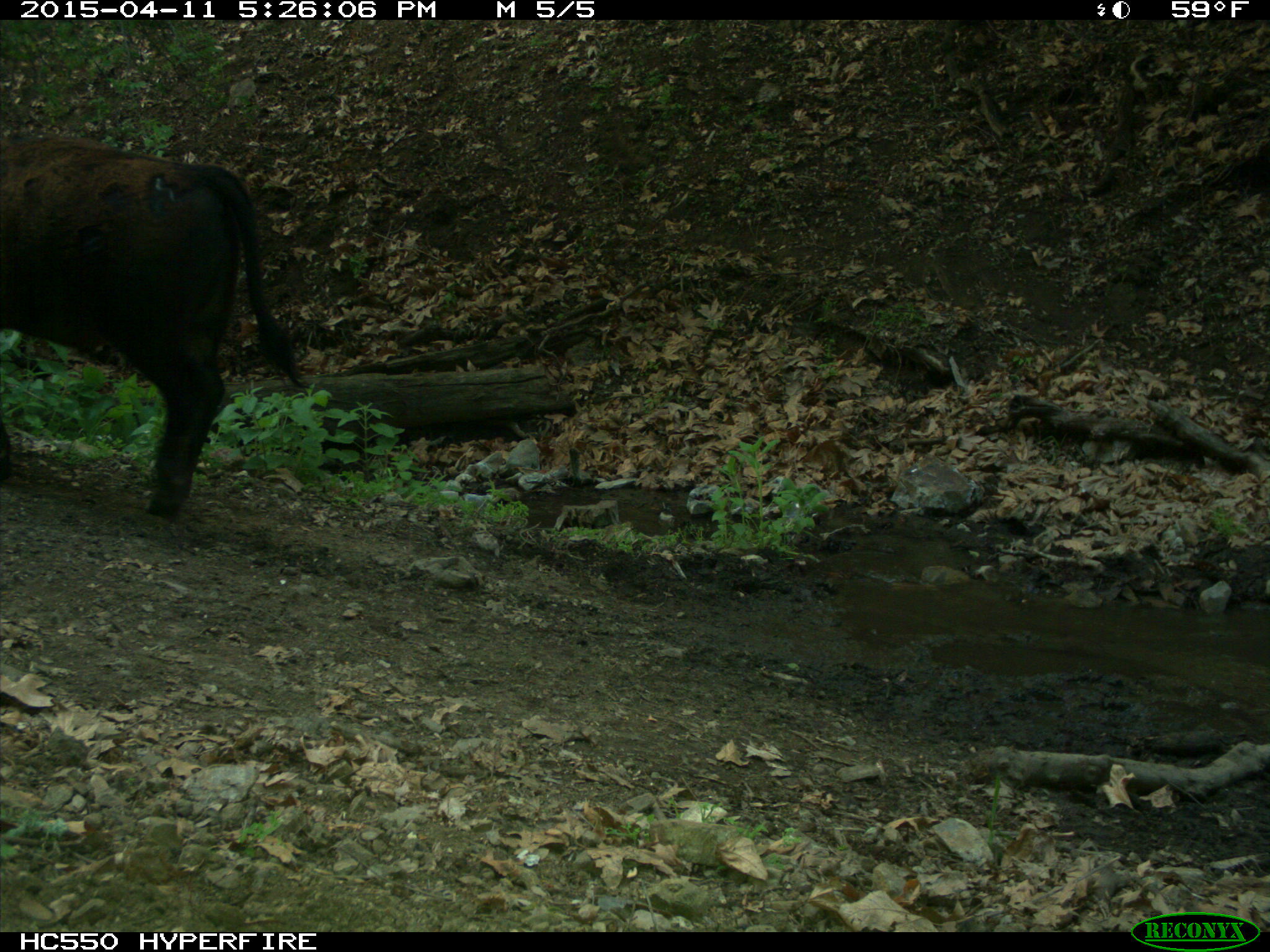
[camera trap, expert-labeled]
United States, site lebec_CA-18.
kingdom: Animalia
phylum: Chordata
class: Mammalia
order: Artiodactyla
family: Bovidae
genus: Bos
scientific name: Bos taurus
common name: domestic cow